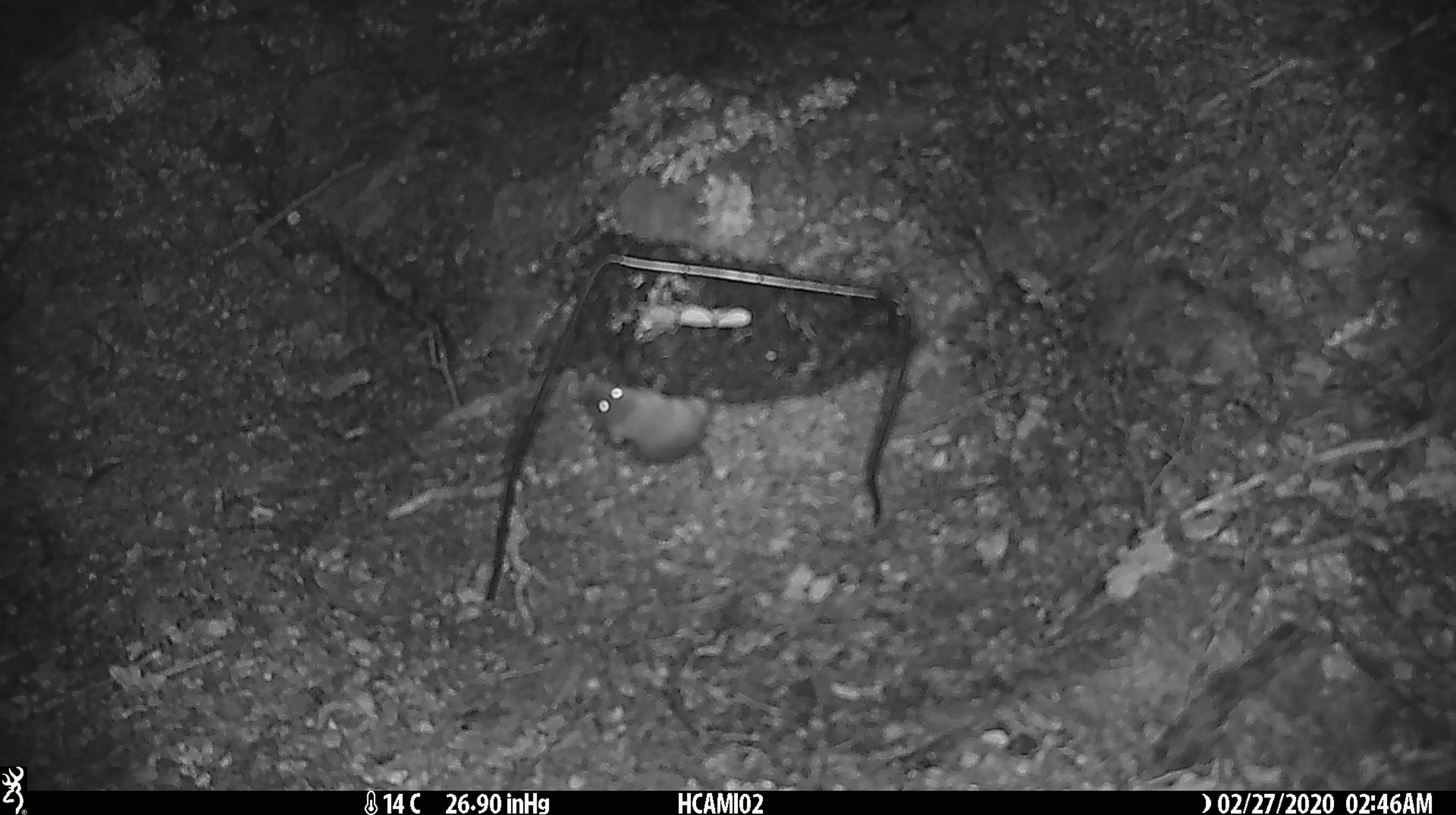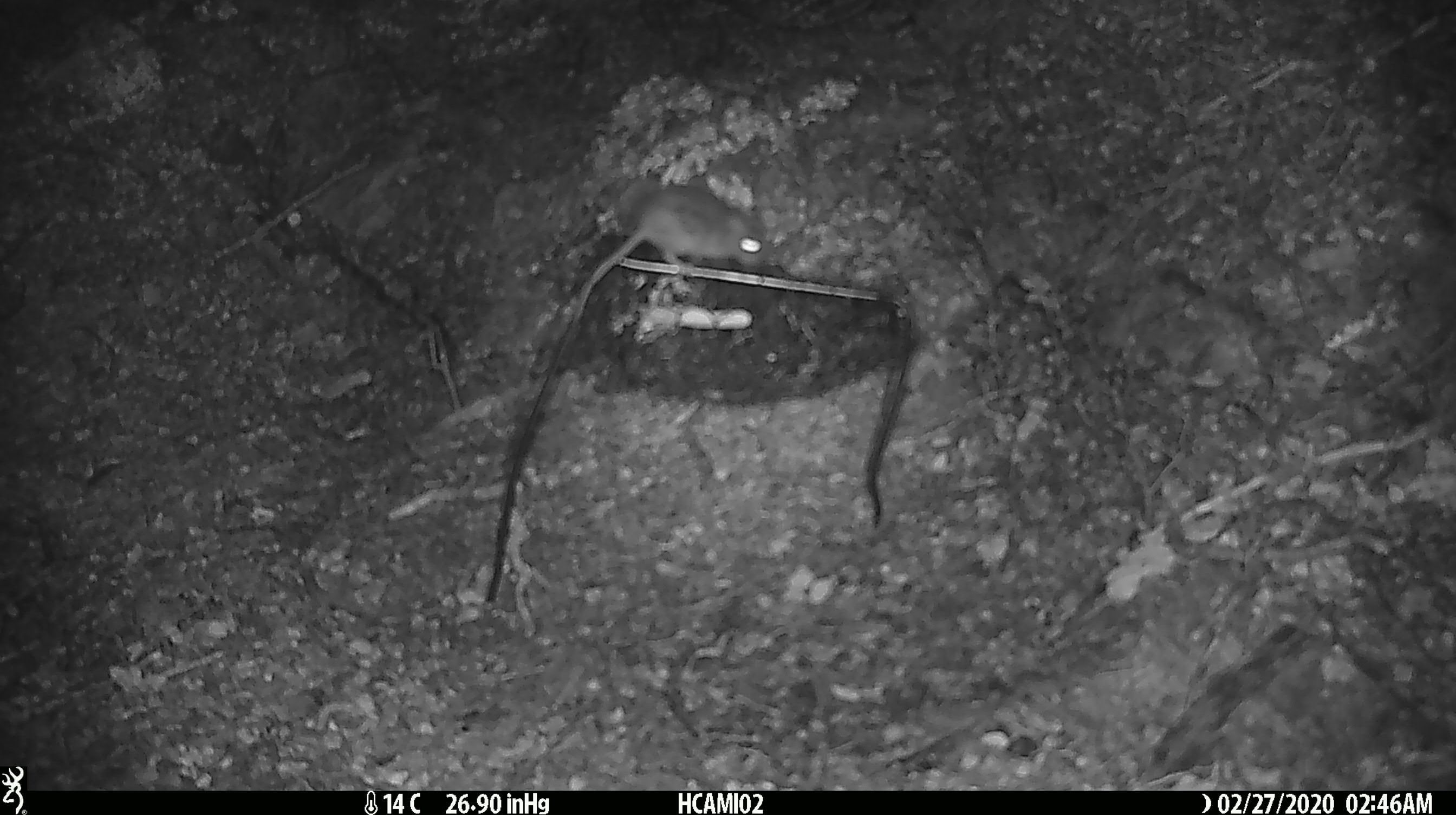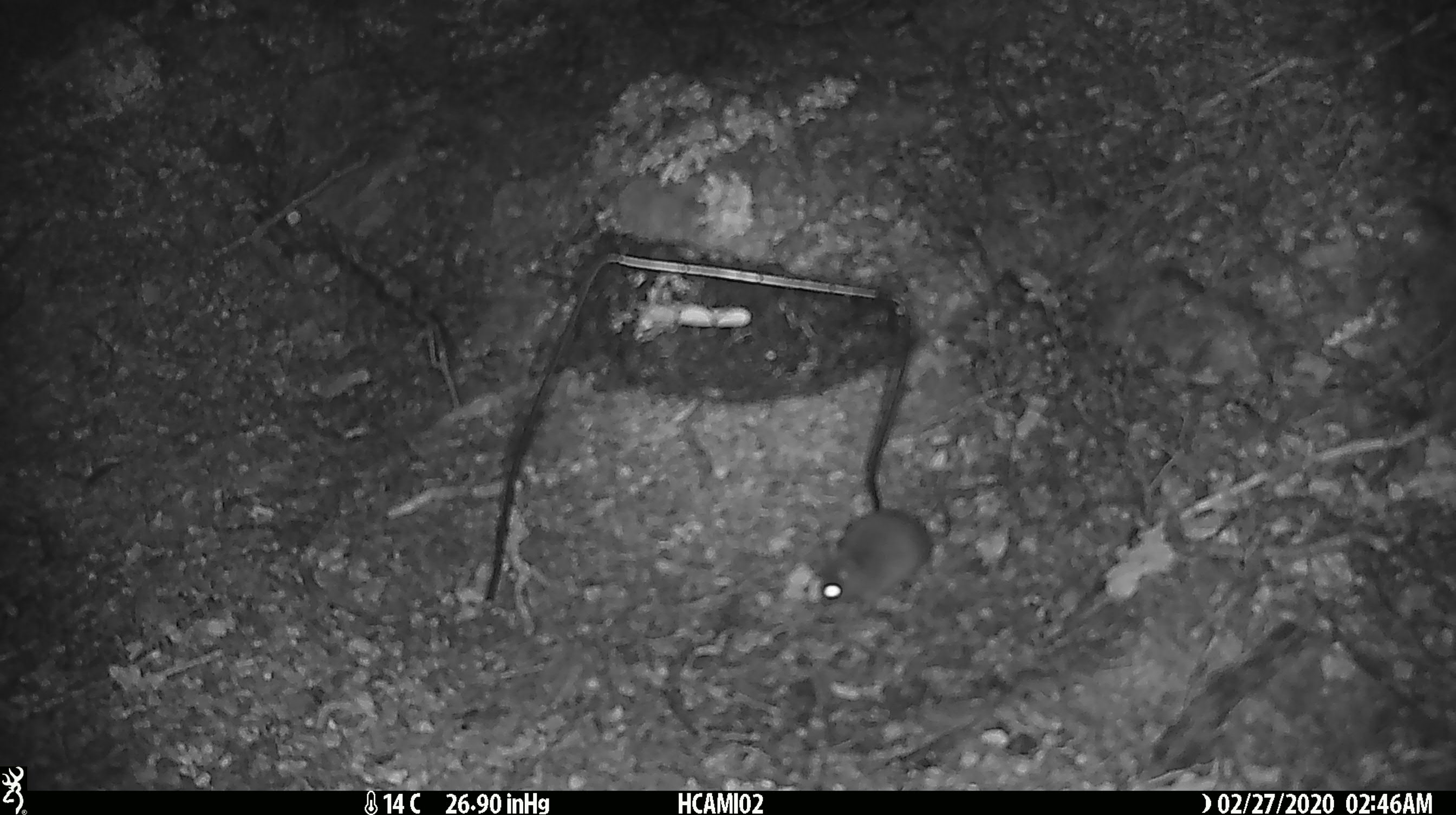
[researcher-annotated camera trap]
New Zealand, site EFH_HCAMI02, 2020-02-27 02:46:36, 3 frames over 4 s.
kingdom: Animalia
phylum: Chordata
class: Mammalia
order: Rodentia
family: Muridae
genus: Mus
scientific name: Mus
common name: mouse